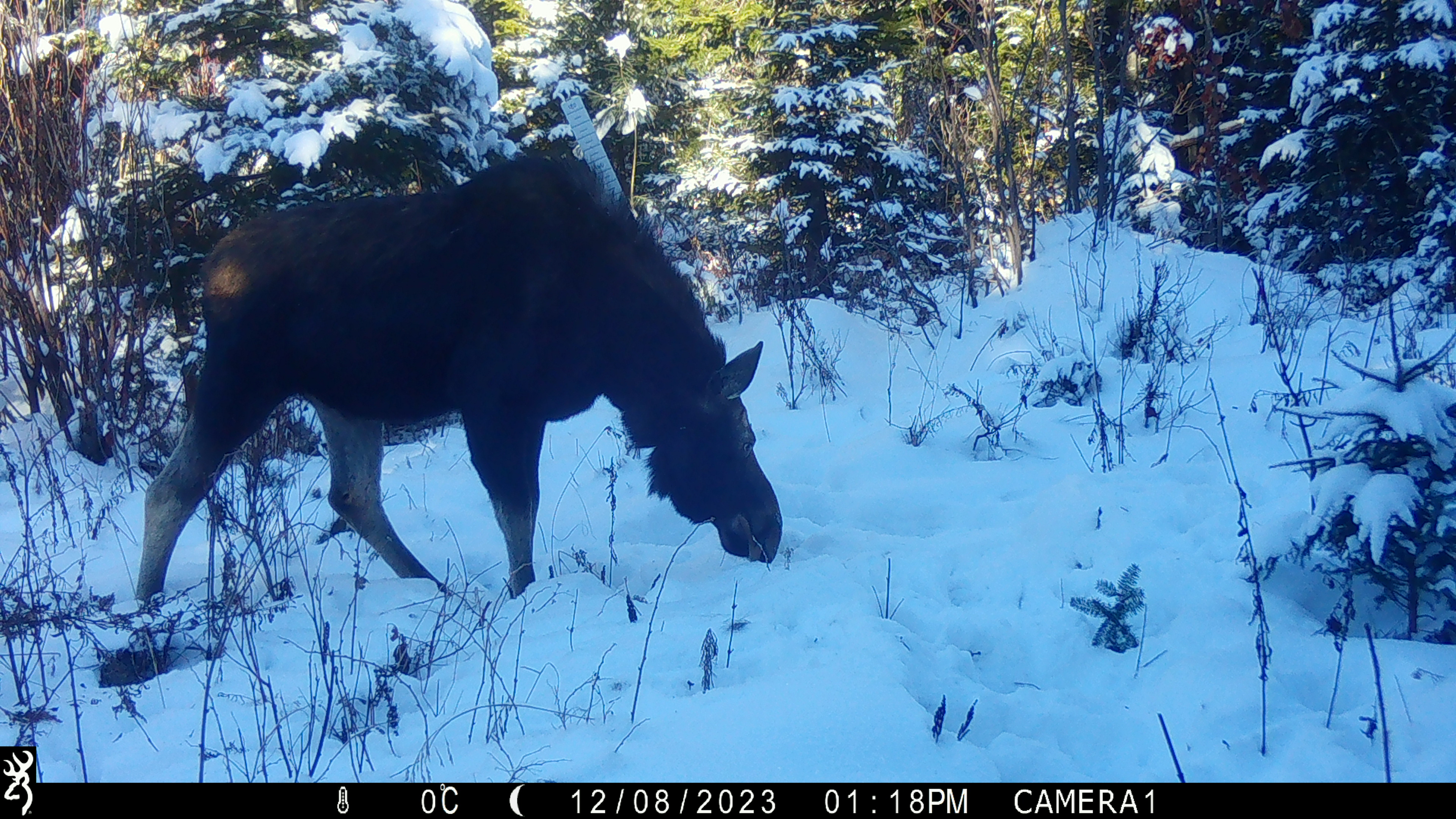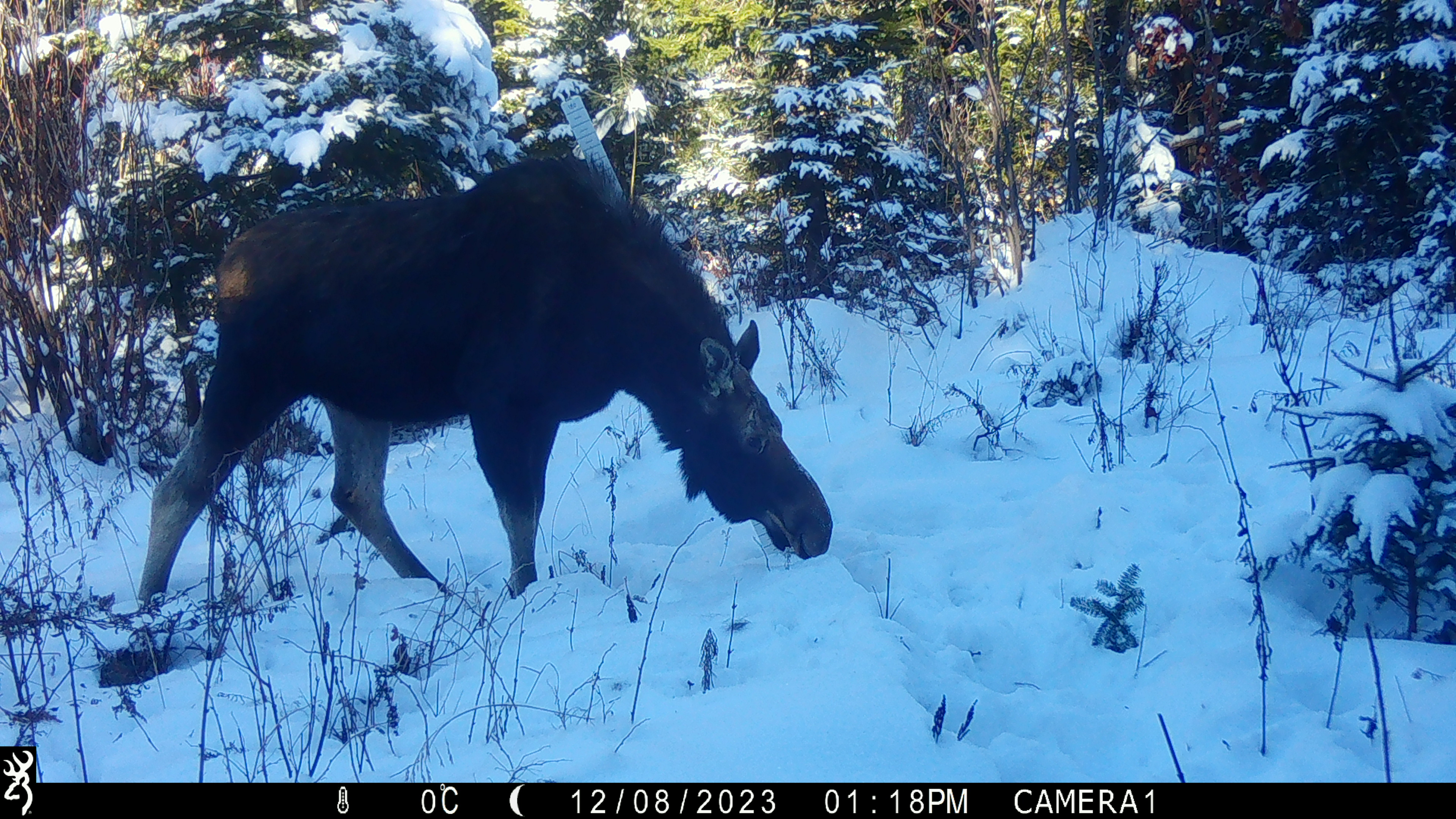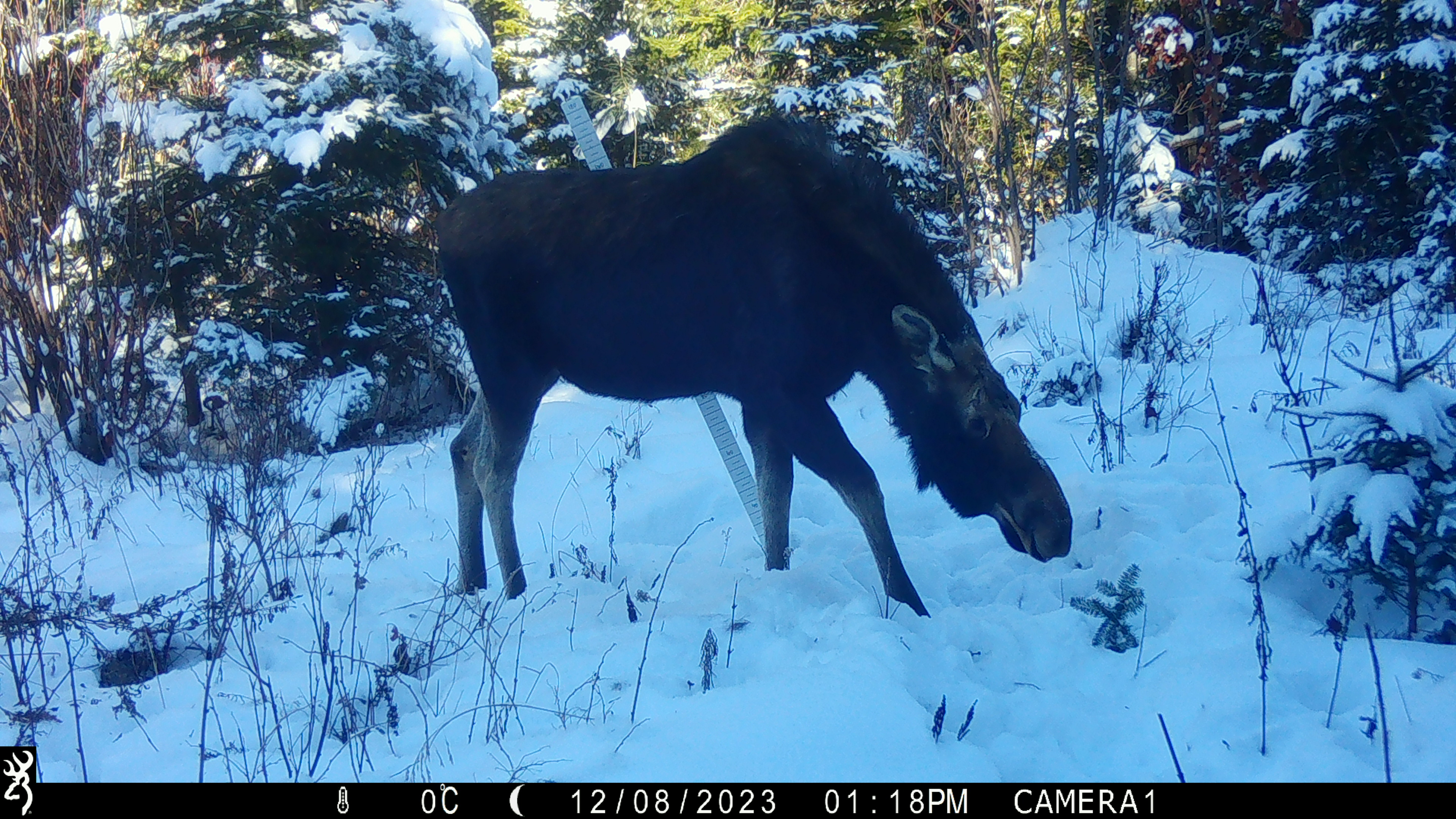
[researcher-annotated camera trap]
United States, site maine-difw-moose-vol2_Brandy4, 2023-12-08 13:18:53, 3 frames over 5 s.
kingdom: Animalia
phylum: Chordata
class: Mammalia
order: Artiodactyla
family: Cervidae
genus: Alces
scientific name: Alces alces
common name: moose